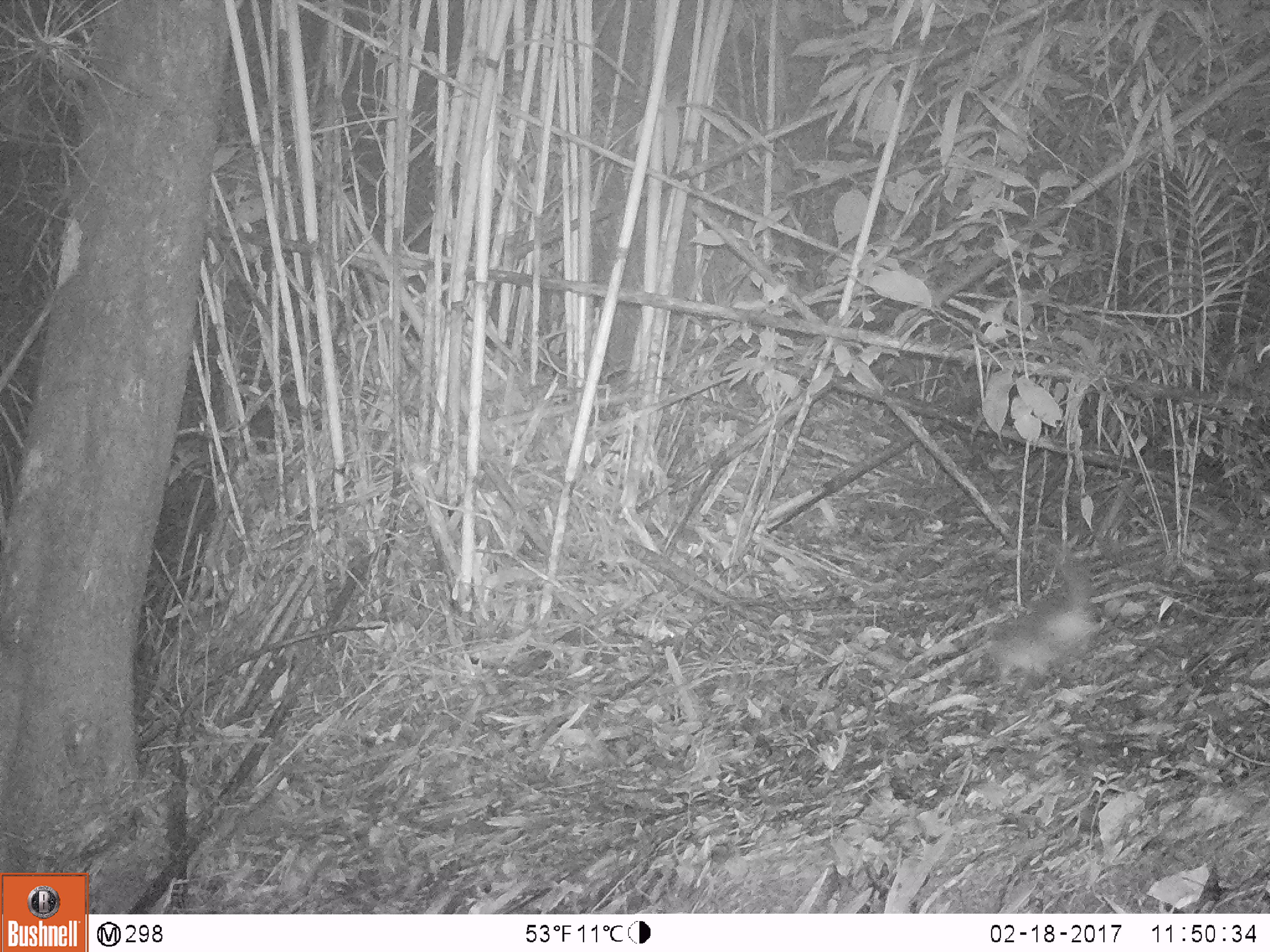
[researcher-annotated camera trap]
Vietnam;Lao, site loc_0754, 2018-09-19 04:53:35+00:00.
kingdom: Animalia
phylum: Chordata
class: Mammalia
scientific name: Mammalia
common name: mammal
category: unidentified small mammal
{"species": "unidentified small mammal (mammal) (Mammalia)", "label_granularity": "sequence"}